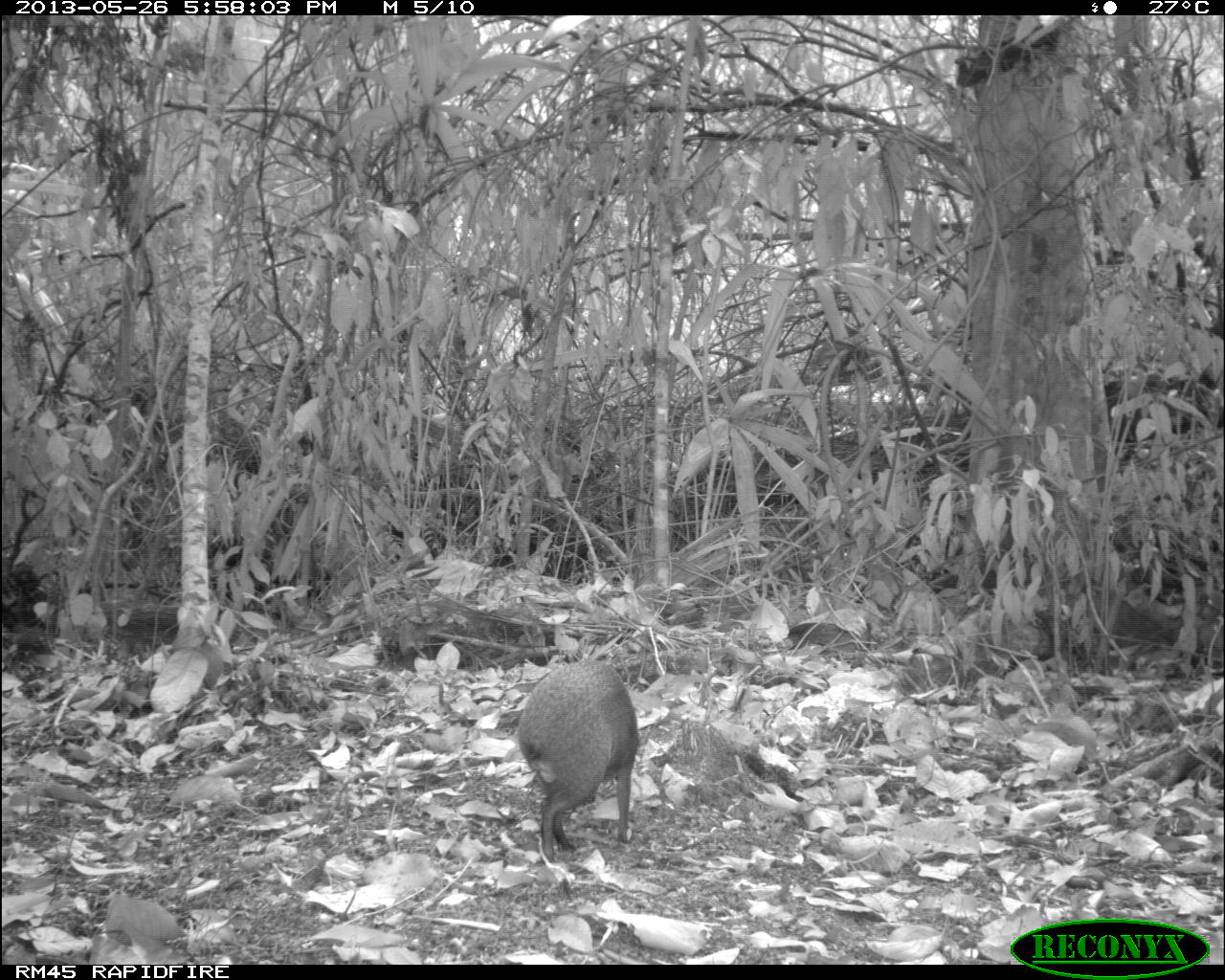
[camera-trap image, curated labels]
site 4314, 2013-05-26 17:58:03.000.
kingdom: Animalia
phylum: Chordata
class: Mammalia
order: Rodentia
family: Dasyproctidae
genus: Dasyprocta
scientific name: Dasyprocta punctata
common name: central american agouti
Dasyprocta punctata (central american agouti), count 1.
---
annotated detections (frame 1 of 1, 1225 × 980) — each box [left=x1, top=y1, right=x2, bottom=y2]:
dasyprocta punctata: [left=513, top=655, right=638, bottom=861]